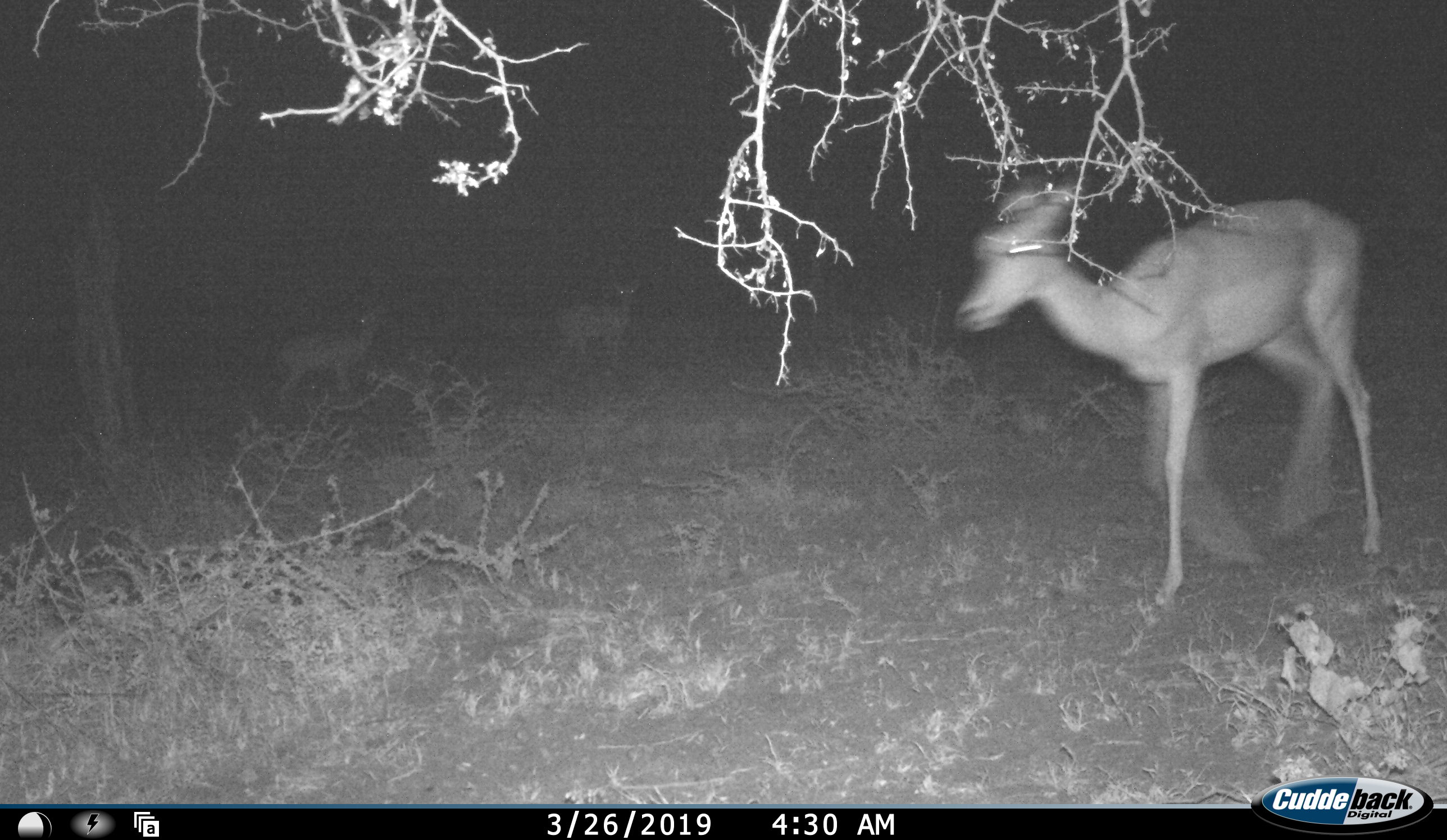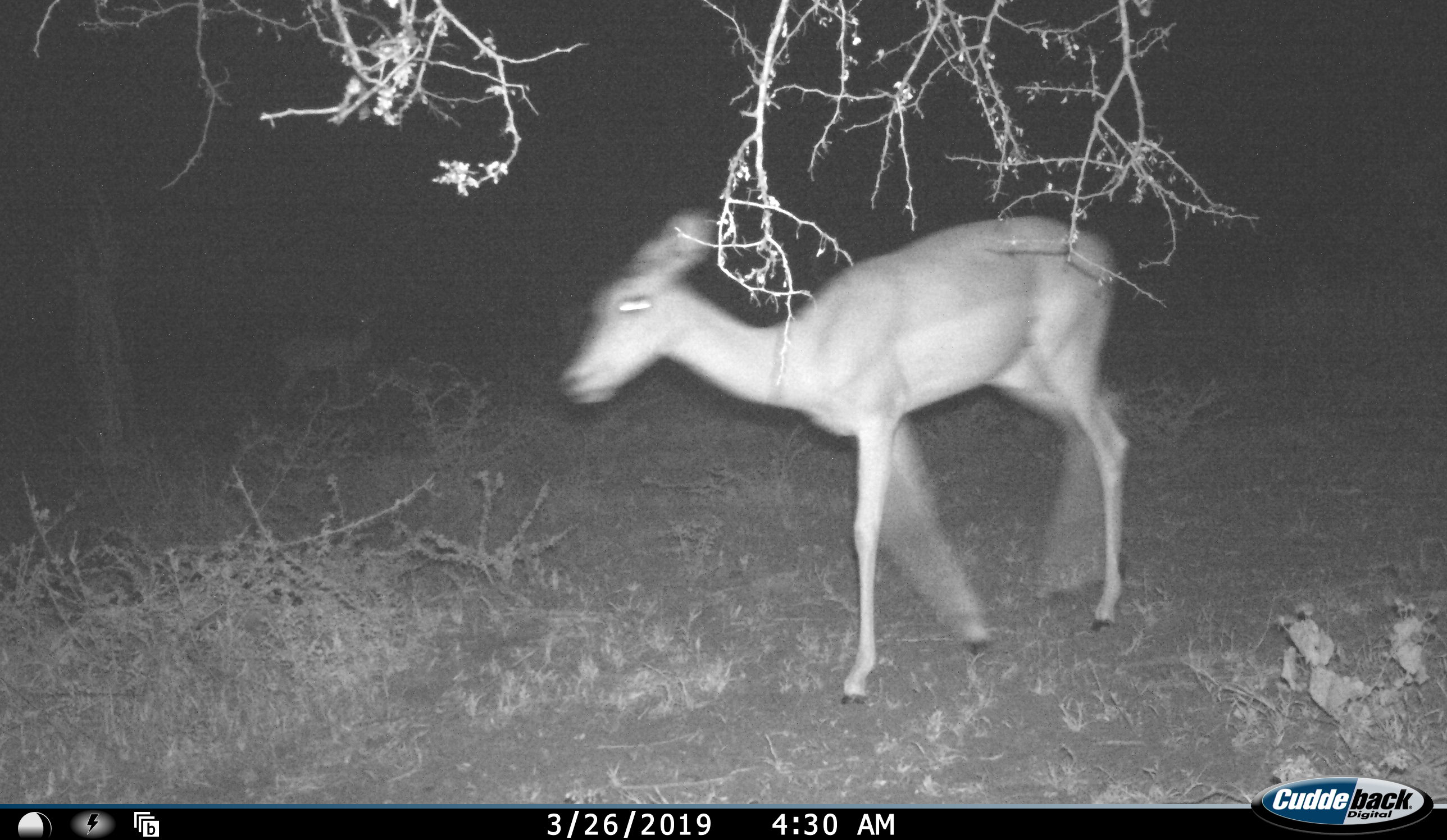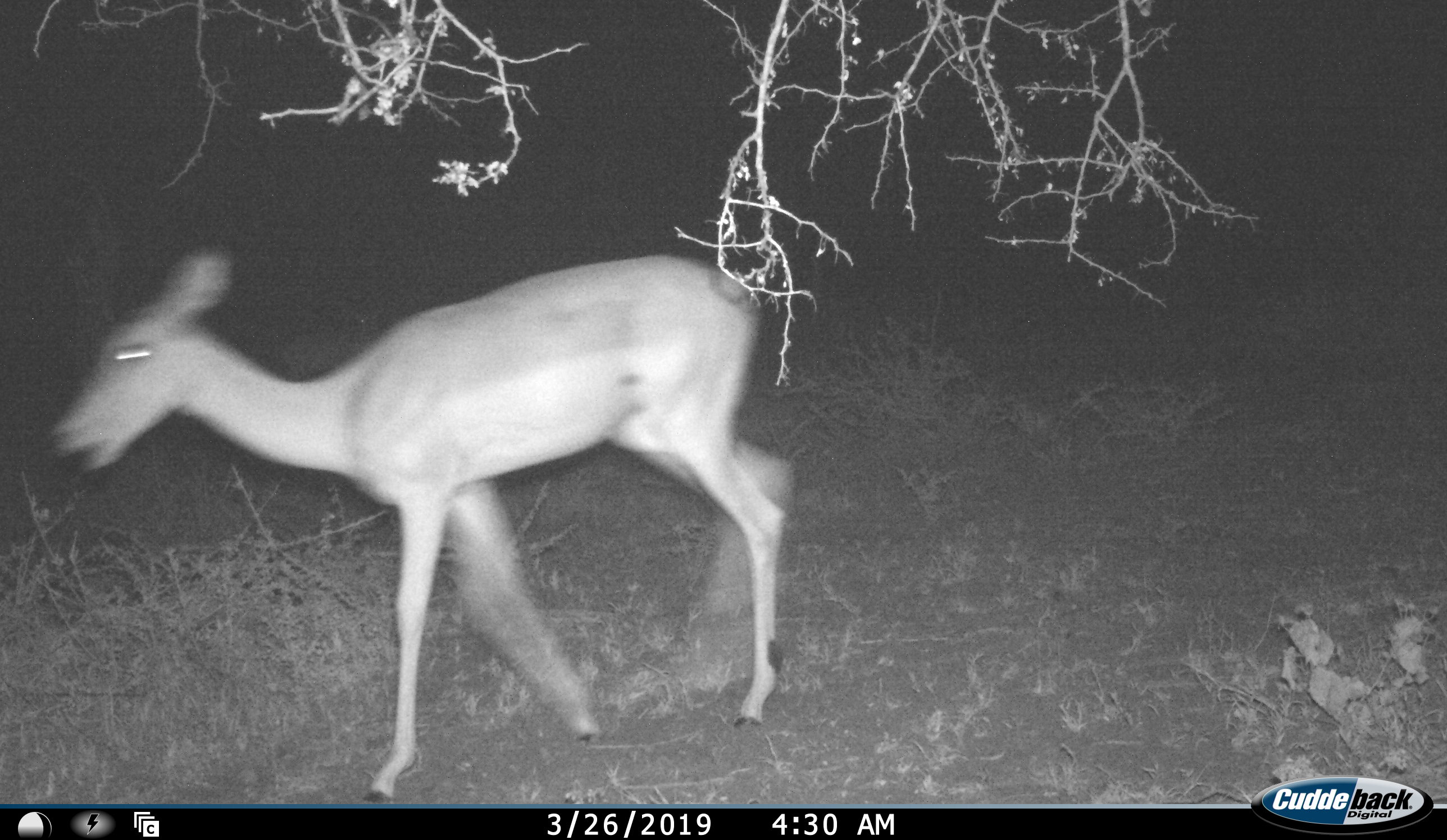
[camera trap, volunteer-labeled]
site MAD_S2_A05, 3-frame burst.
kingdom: Animalia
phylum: Chordata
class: Mammalia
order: Artiodactyla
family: Bovidae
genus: Aepyceros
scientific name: Aepyceros melampus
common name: impala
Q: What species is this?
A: Impala (Aepyceros melampus).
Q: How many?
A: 1.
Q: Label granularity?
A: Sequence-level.